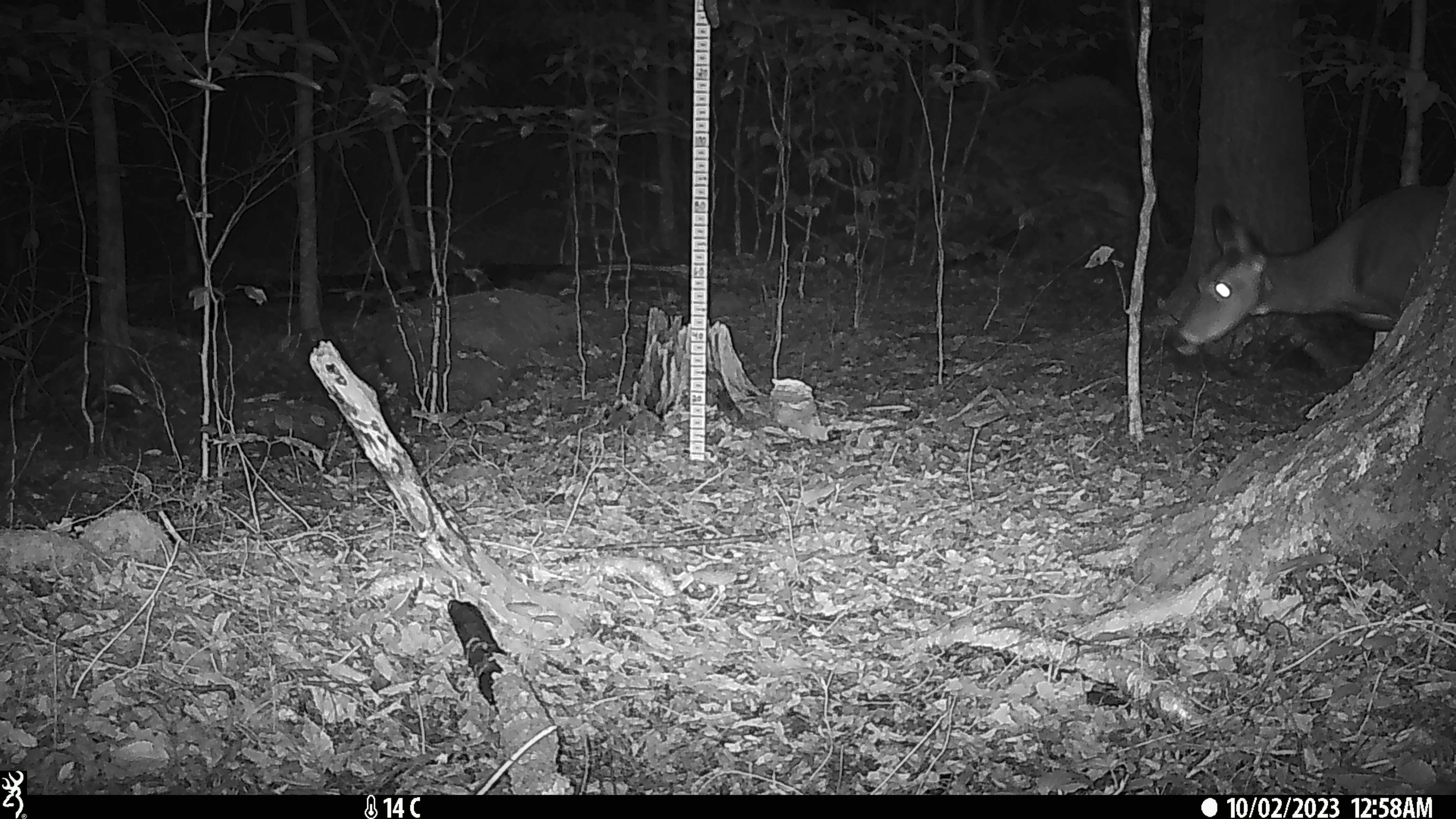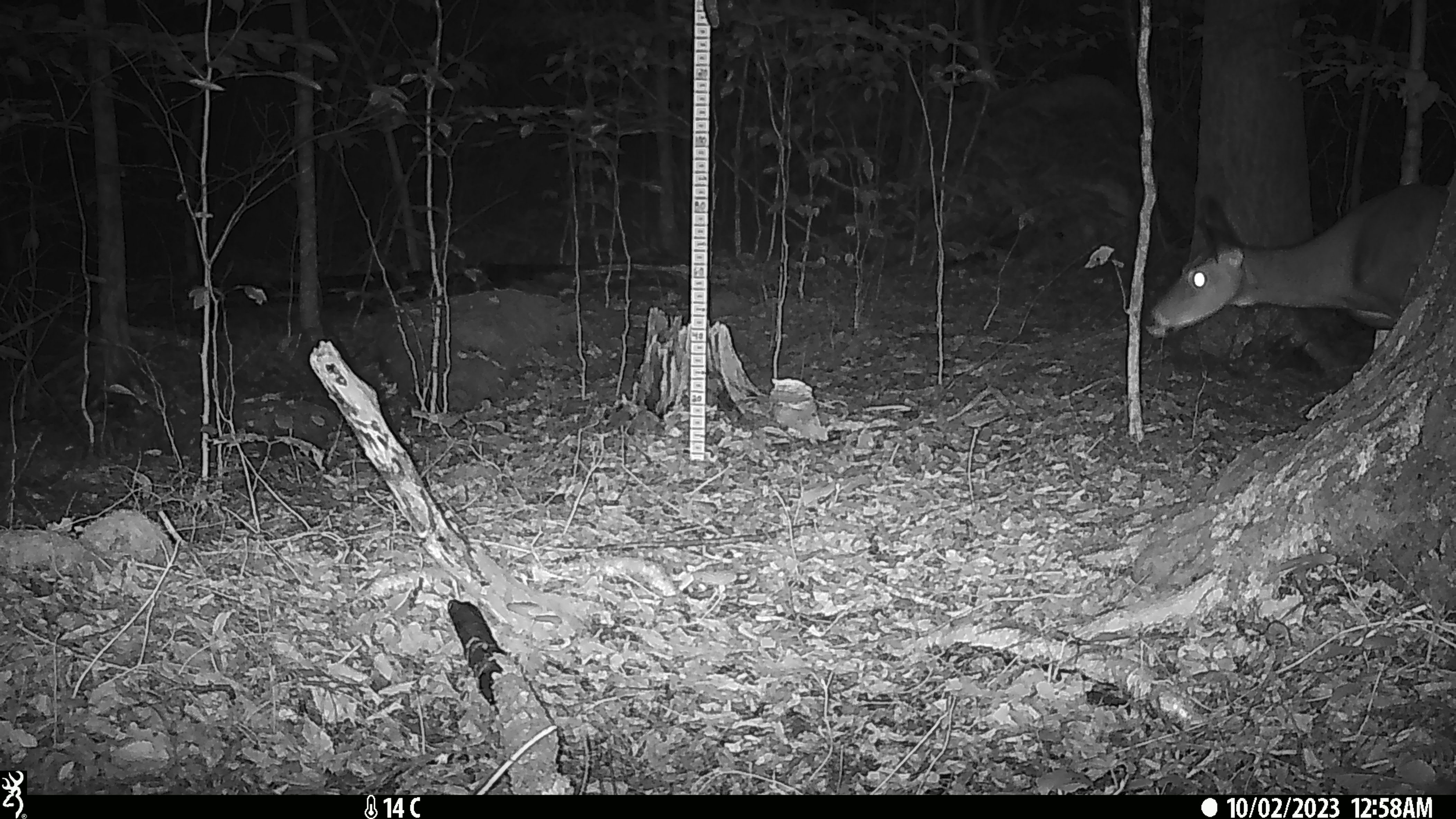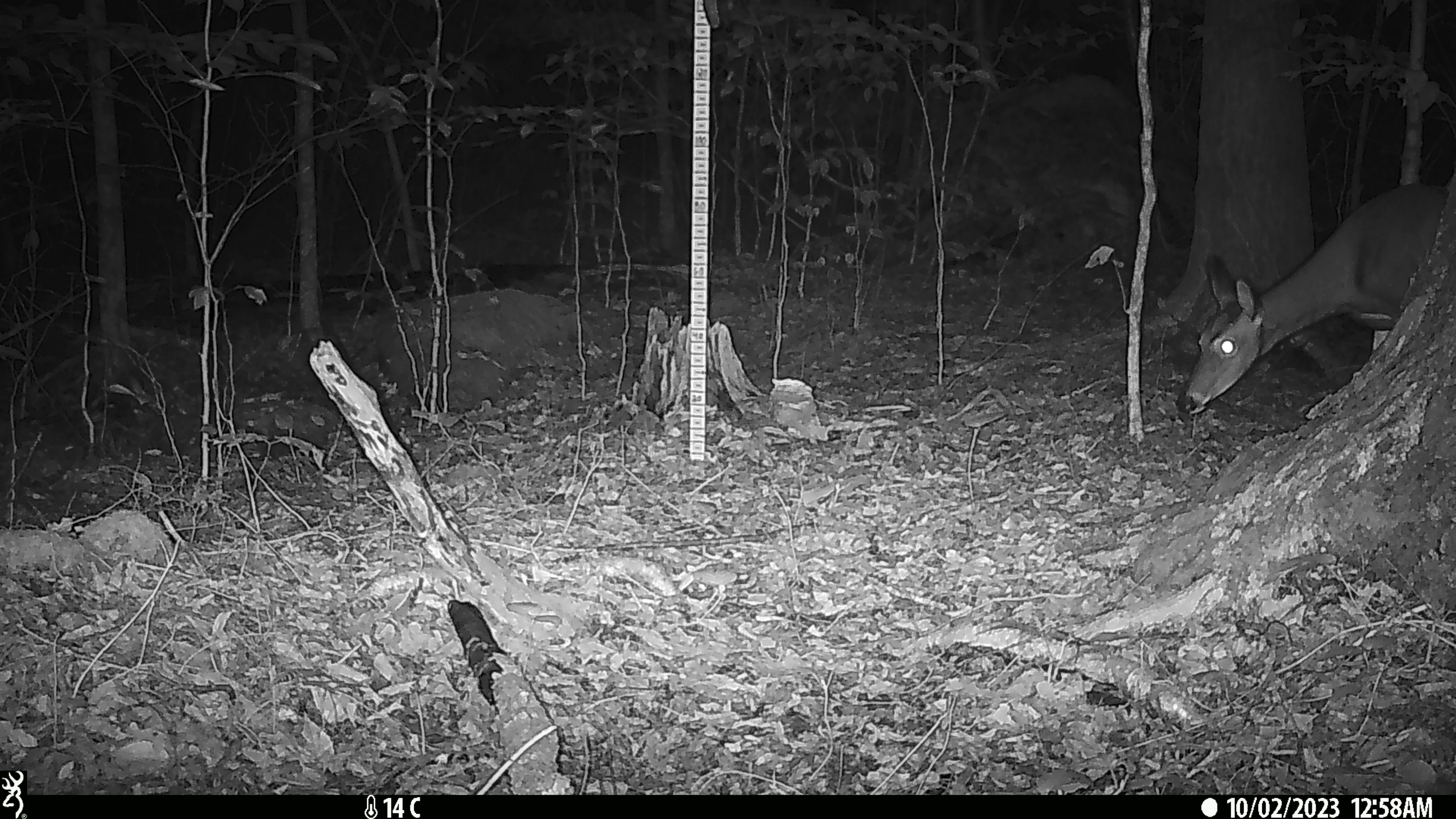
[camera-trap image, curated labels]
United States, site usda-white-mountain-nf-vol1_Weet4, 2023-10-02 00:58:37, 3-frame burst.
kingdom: Animalia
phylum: Chordata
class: Mammalia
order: Artiodactyla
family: Cervidae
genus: Odocoileus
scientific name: Odocoileus virginianus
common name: white-tailed deer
White-tailed deer (Odocoileus virginianus).